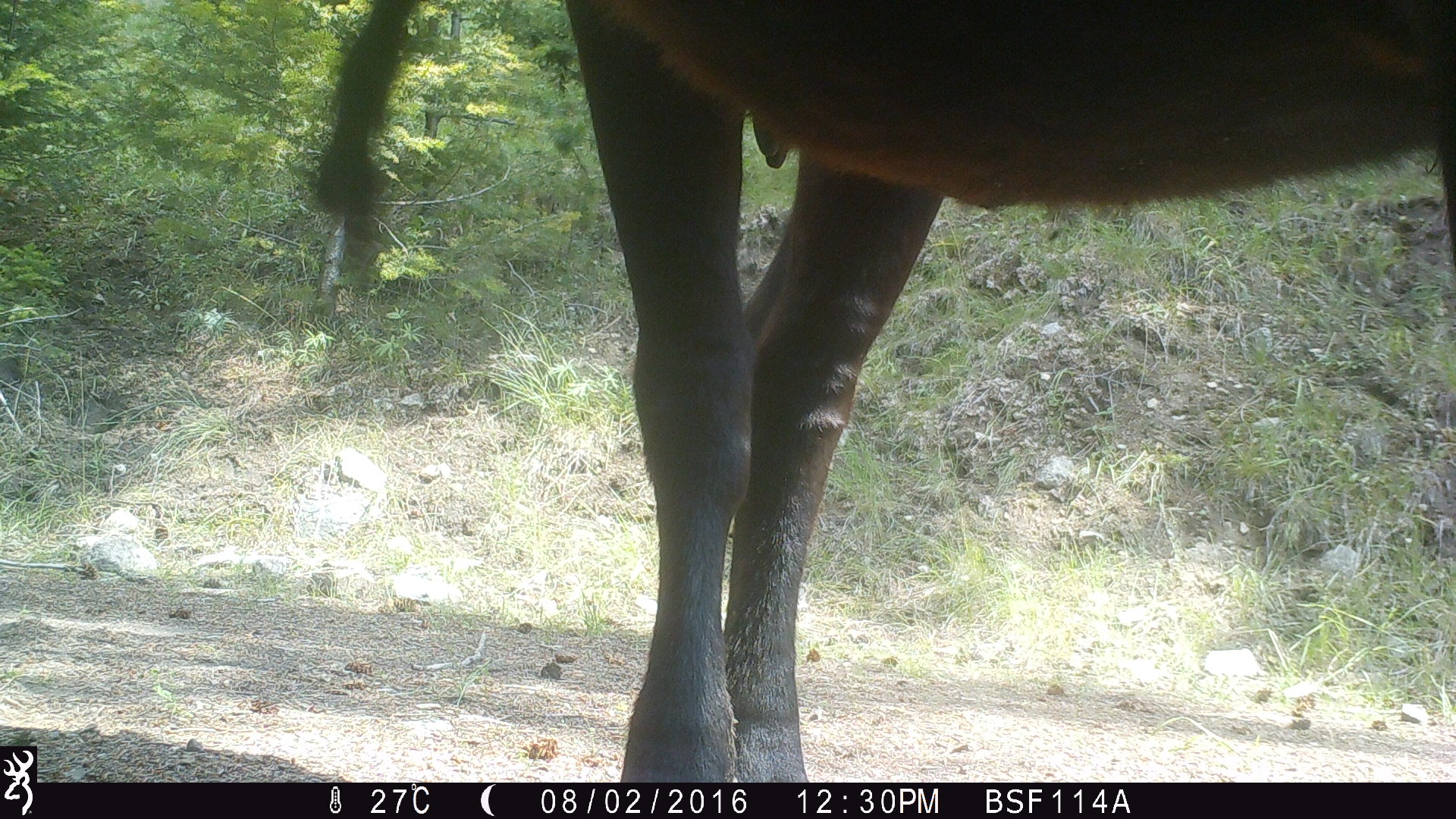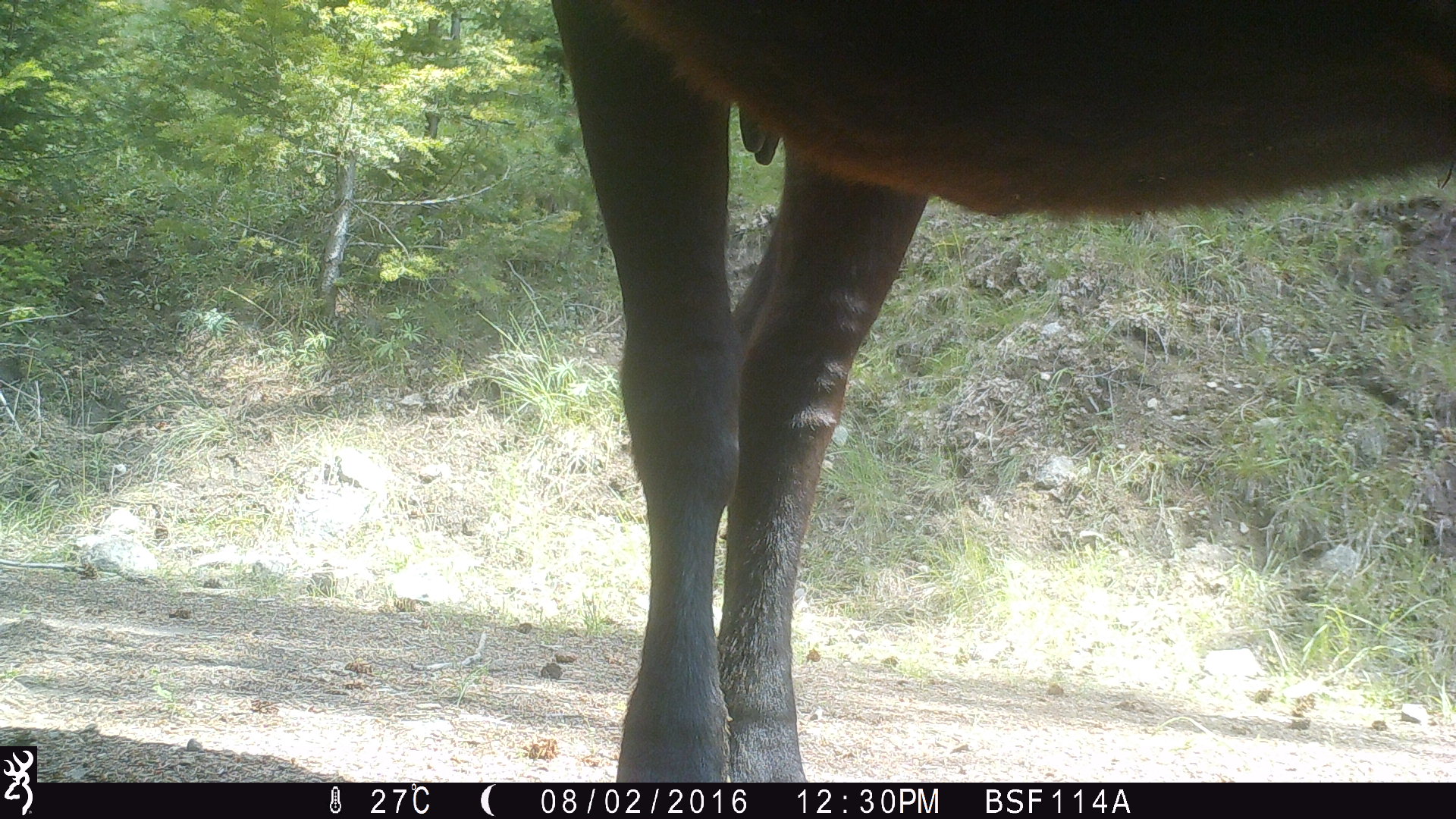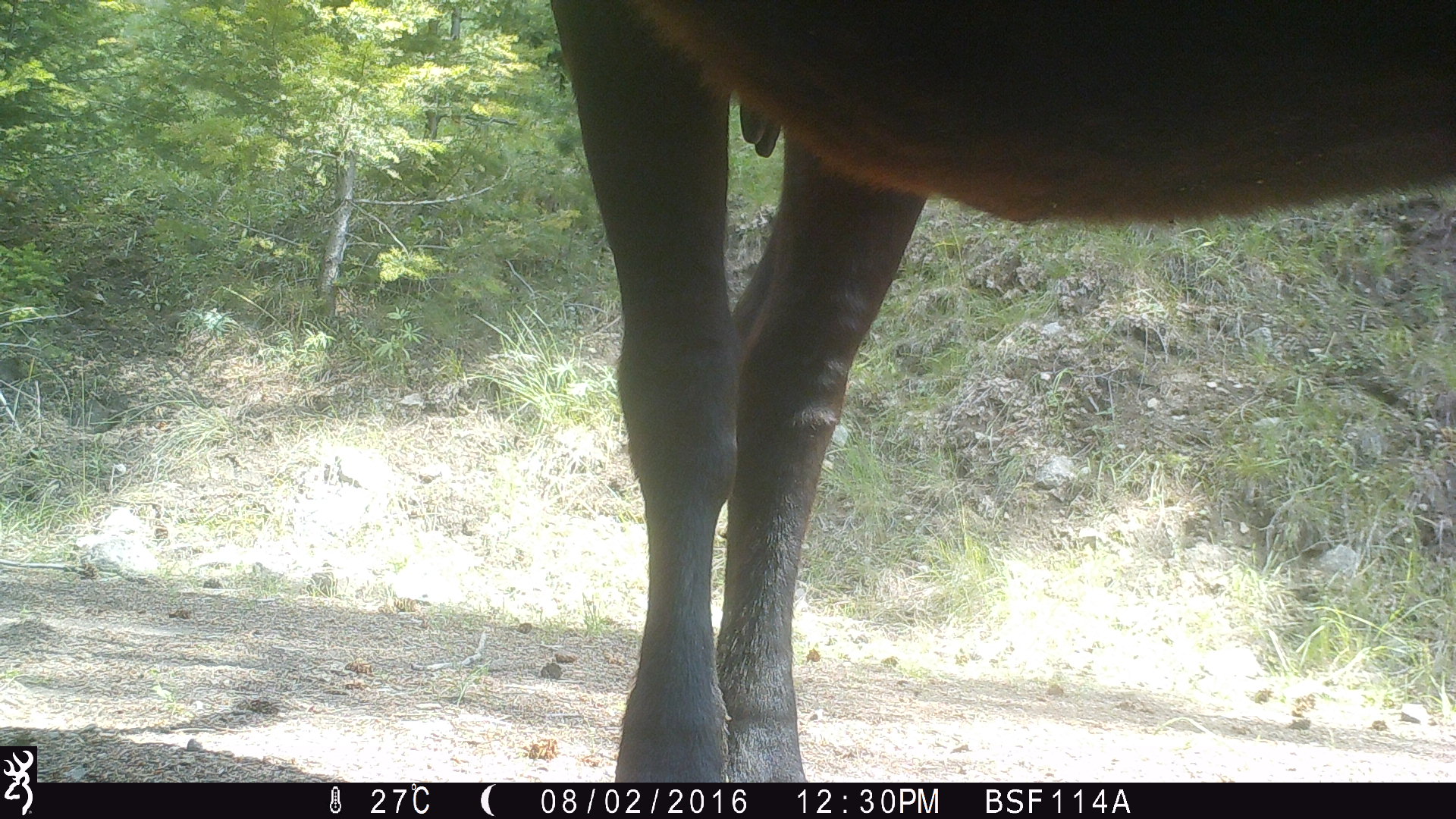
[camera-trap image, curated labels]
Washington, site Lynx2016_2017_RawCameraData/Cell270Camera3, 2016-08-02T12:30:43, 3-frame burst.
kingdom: Animalia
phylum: Chordata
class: Mammalia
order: Artiodactyla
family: Bovidae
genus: Bos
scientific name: Bos taurus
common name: domestic cattle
Domestic cattle (Bos taurus). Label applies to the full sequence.